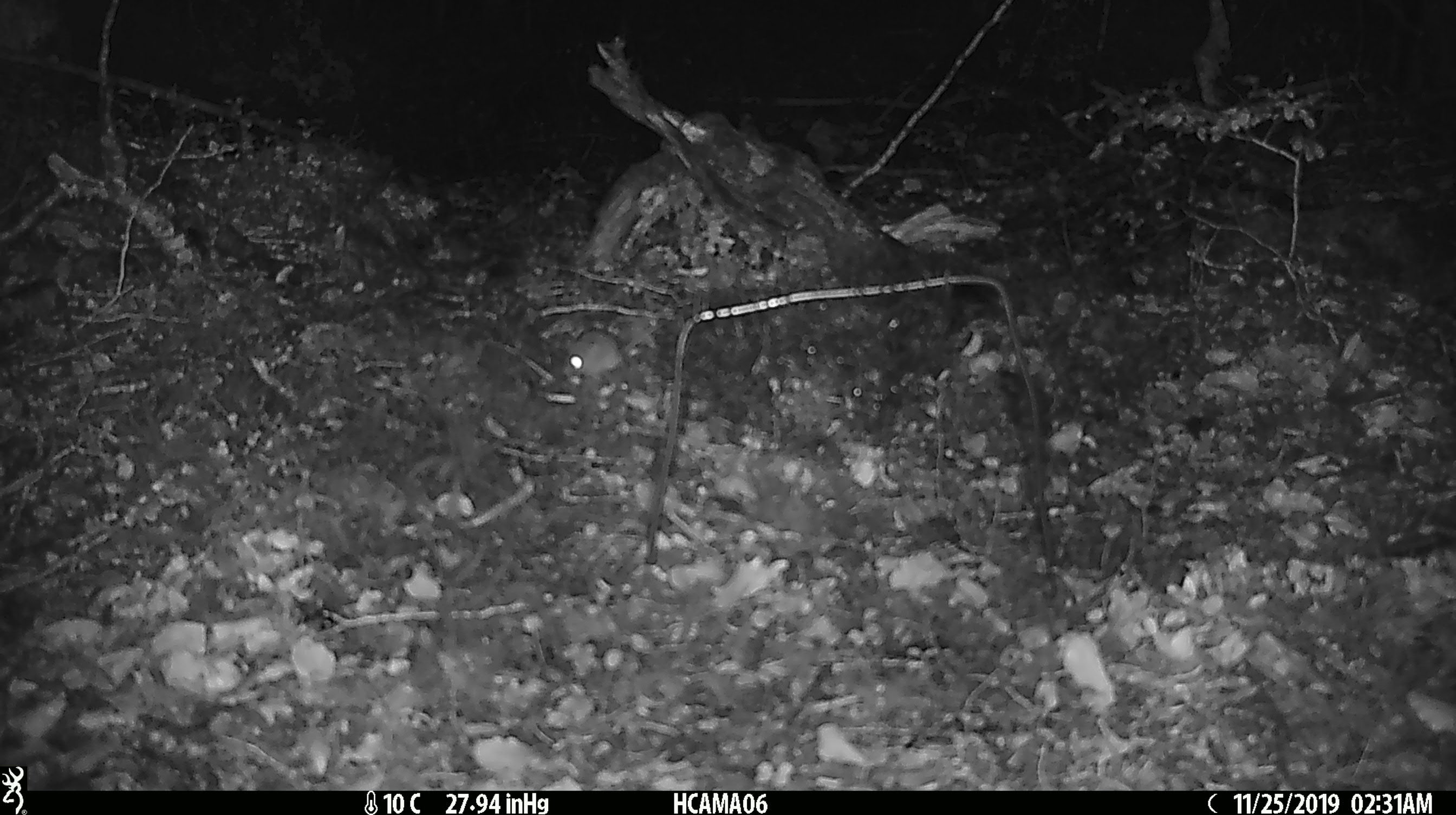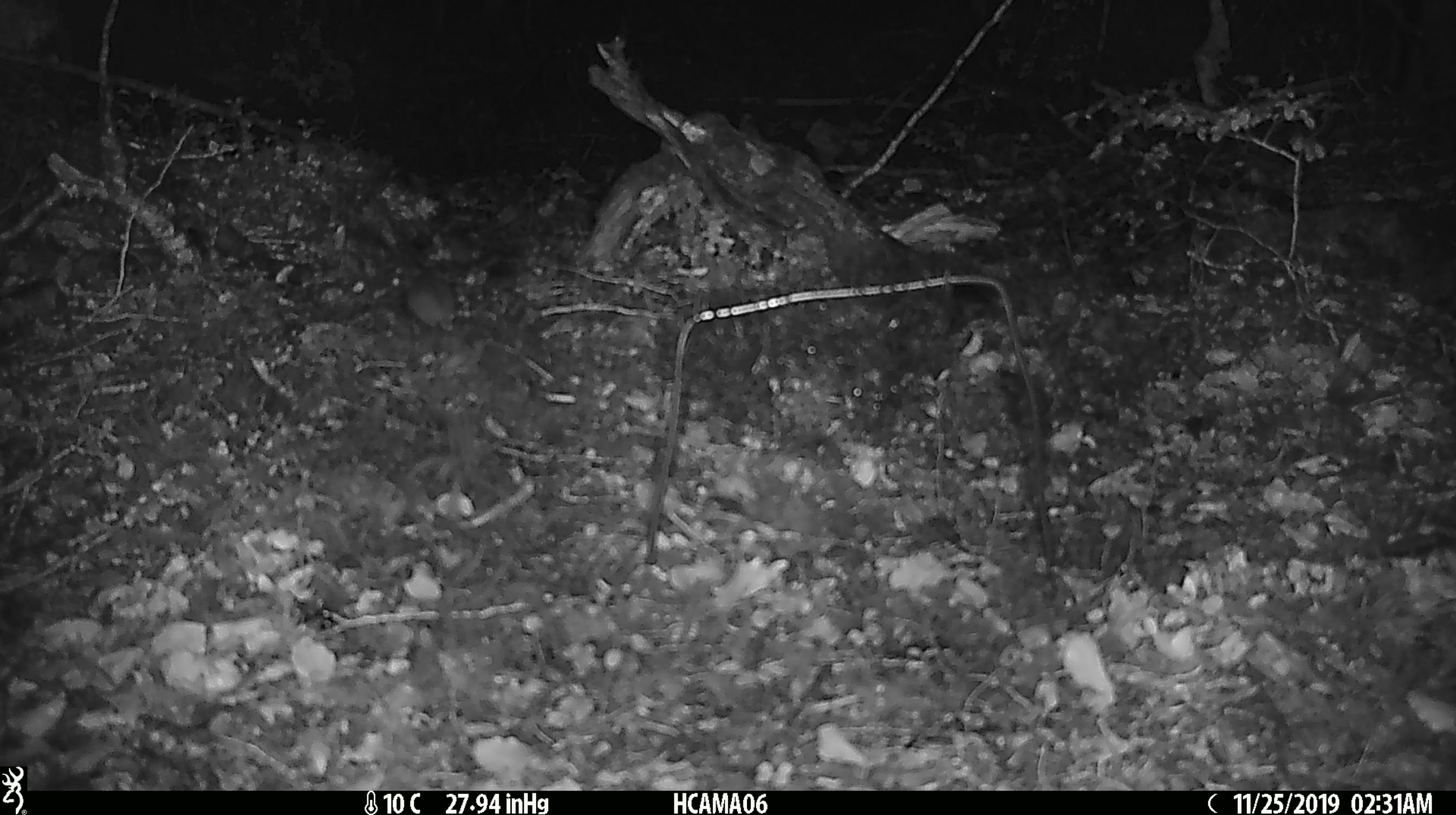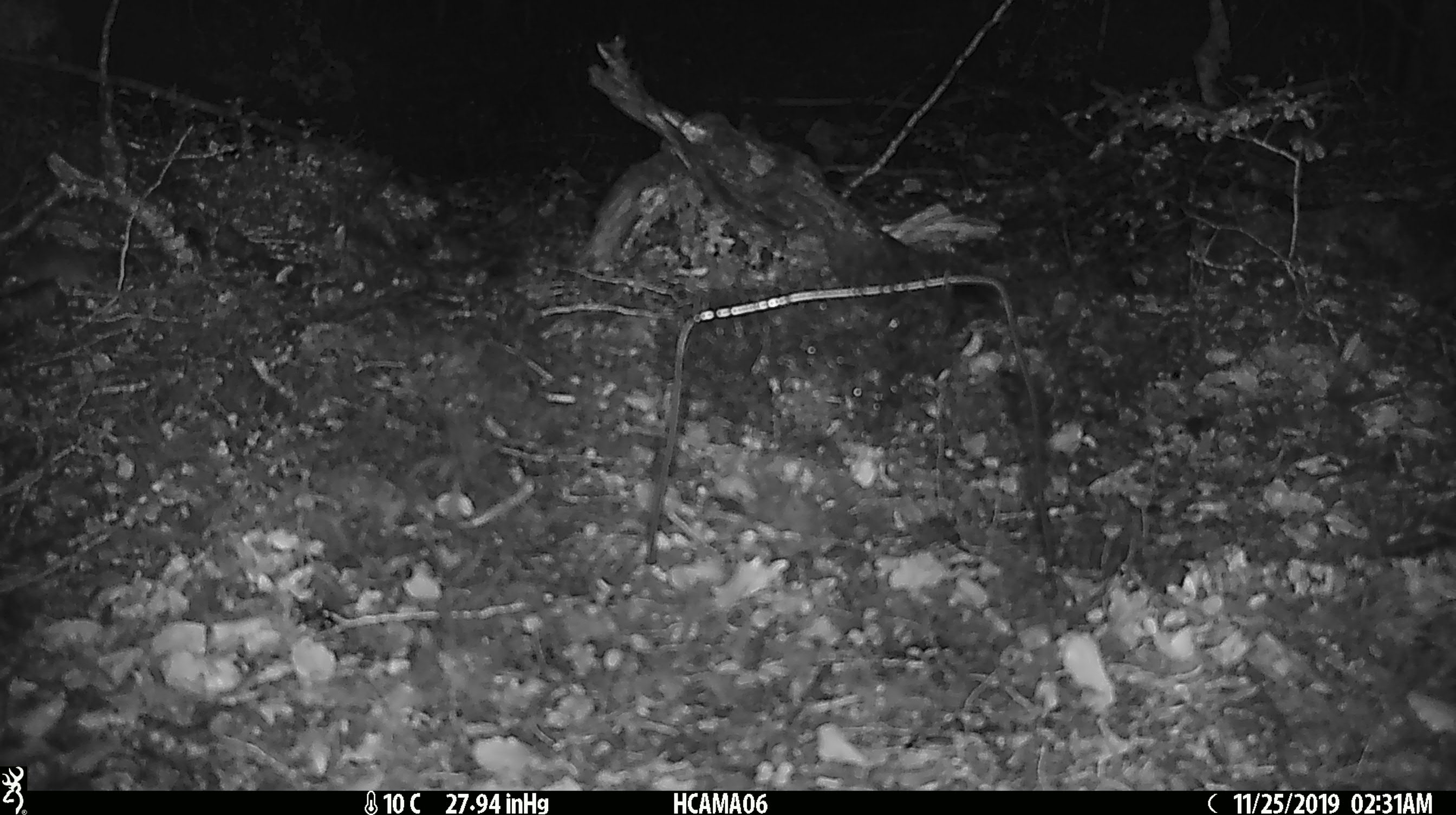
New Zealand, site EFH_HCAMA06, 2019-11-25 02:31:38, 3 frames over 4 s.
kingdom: Animalia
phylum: Chordata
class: Mammalia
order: Rodentia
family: Muridae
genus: Mus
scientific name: Mus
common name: mouse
Mouse (Mus).